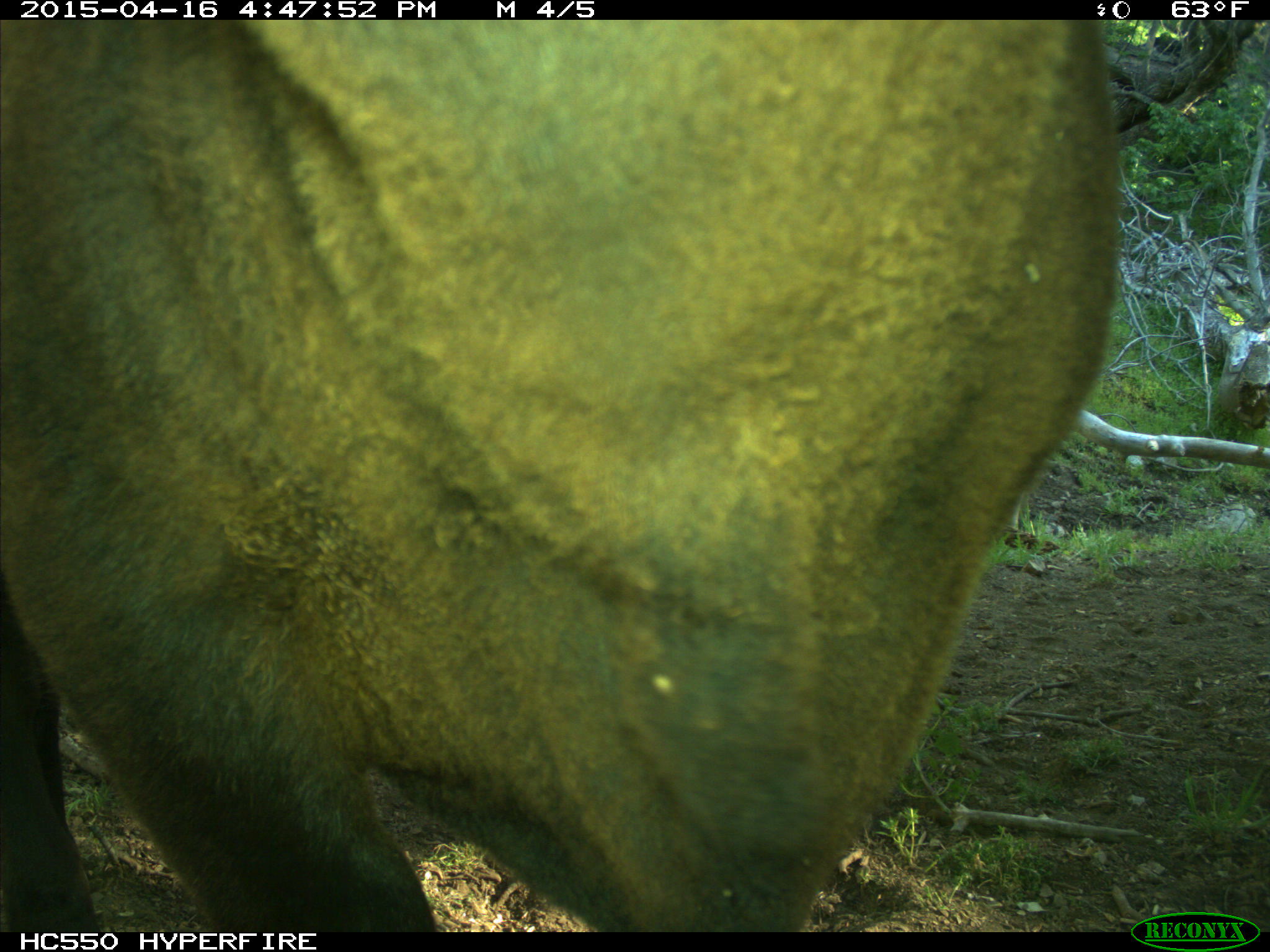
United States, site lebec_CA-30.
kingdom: Animalia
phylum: Chordata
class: Mammalia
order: Artiodactyla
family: Bovidae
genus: Bos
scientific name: Bos taurus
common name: domestic cow